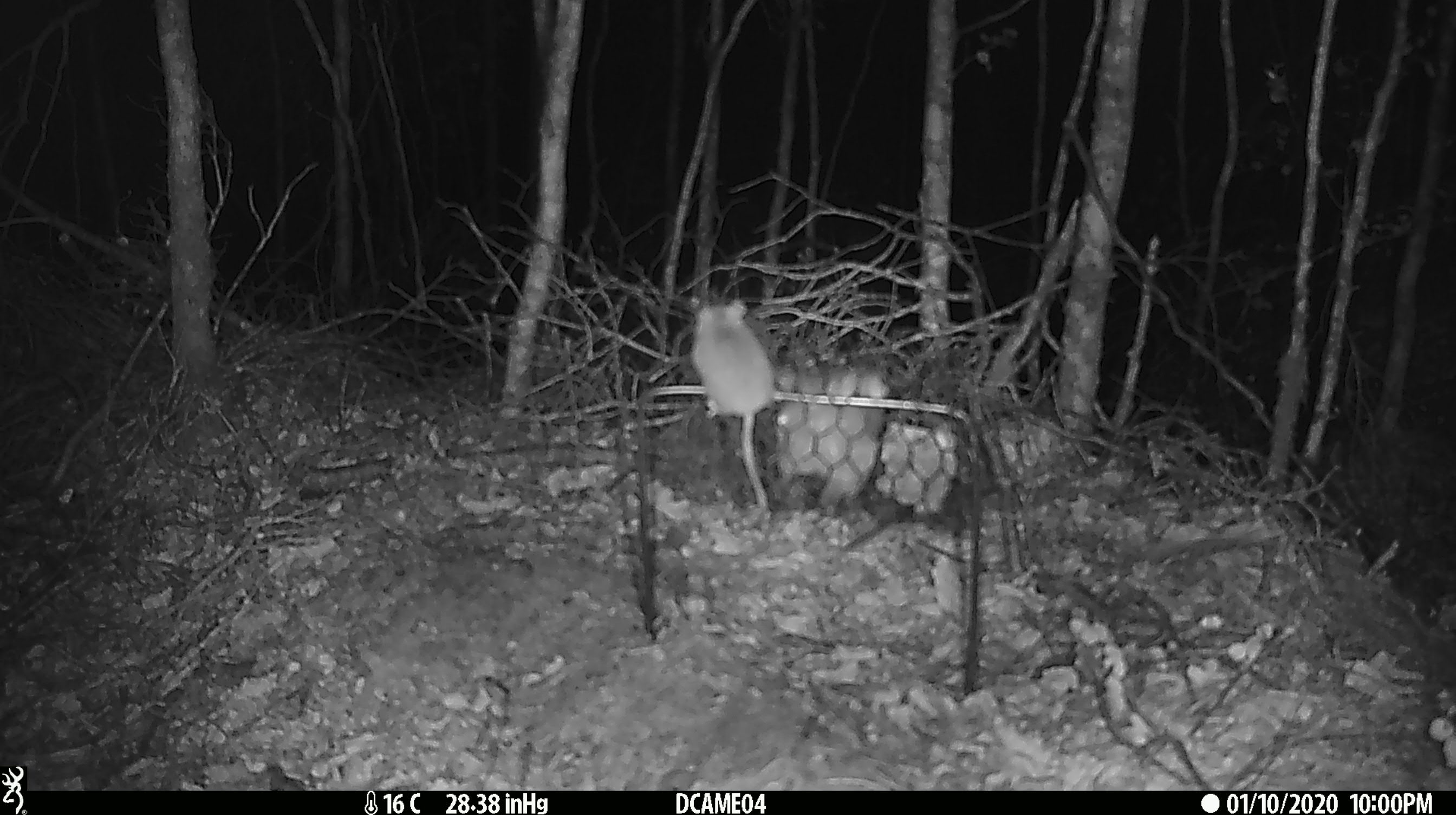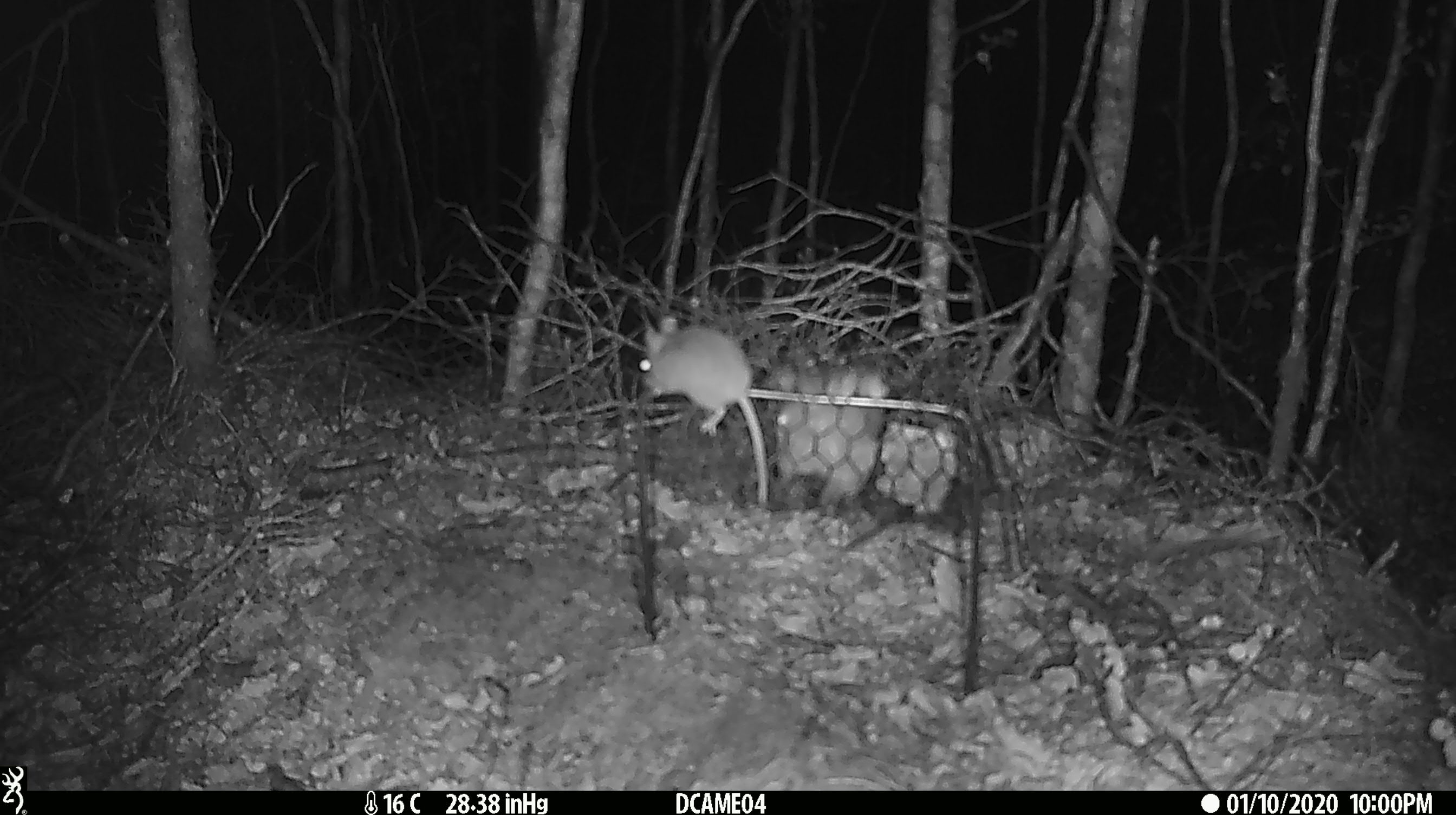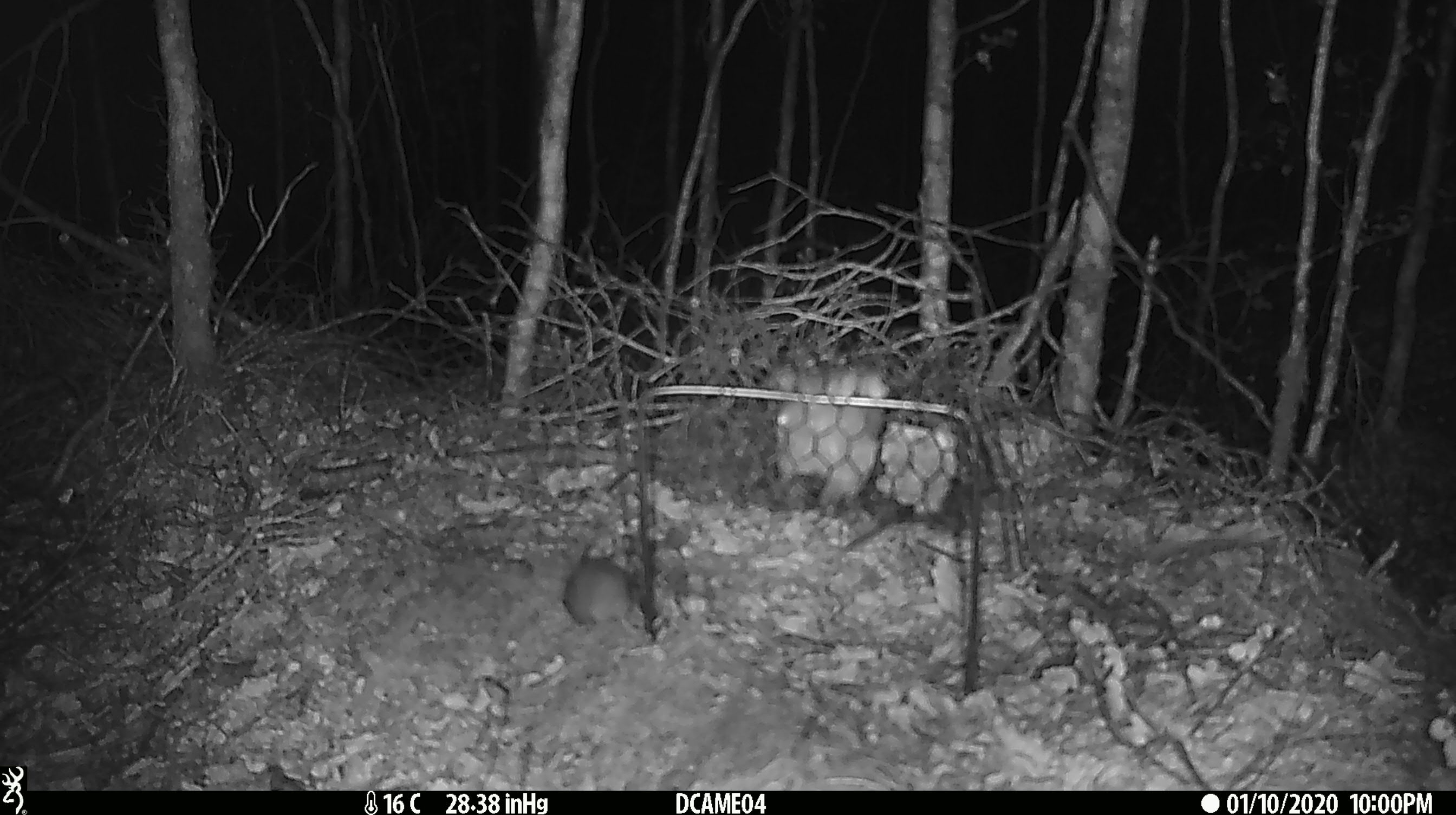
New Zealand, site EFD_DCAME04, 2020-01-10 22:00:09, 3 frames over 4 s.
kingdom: Animalia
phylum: Chordata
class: Mammalia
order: Rodentia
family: Muridae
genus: Mus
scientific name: Mus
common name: mouse